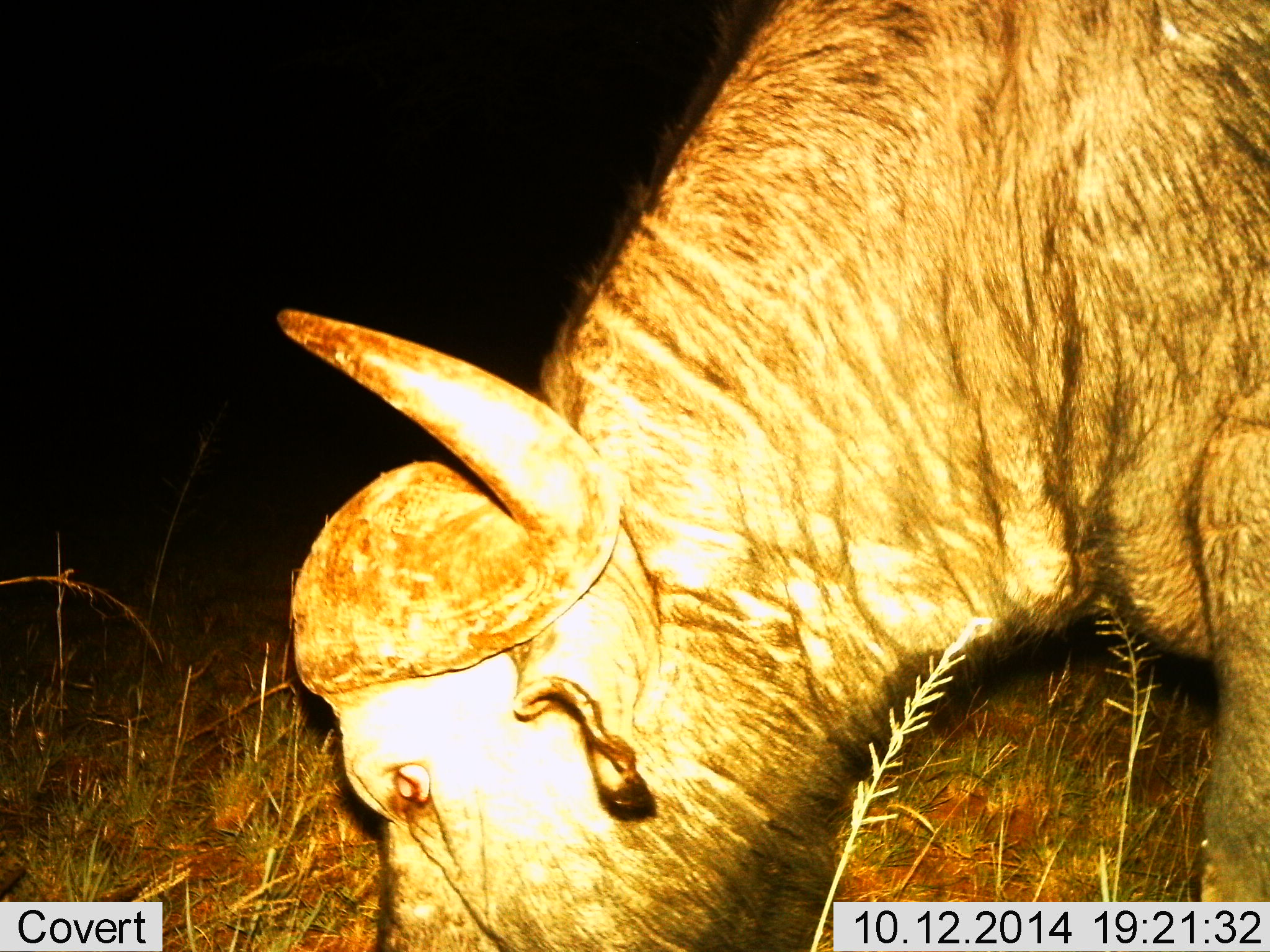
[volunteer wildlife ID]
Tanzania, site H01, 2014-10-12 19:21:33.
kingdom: Animalia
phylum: Chordata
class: Mammalia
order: Artiodactyla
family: Bovidae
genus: Syncerus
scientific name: Syncerus caffer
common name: cape buffalo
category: buffalo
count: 1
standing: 20%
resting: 0%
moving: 0%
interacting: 0%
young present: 0%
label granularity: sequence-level